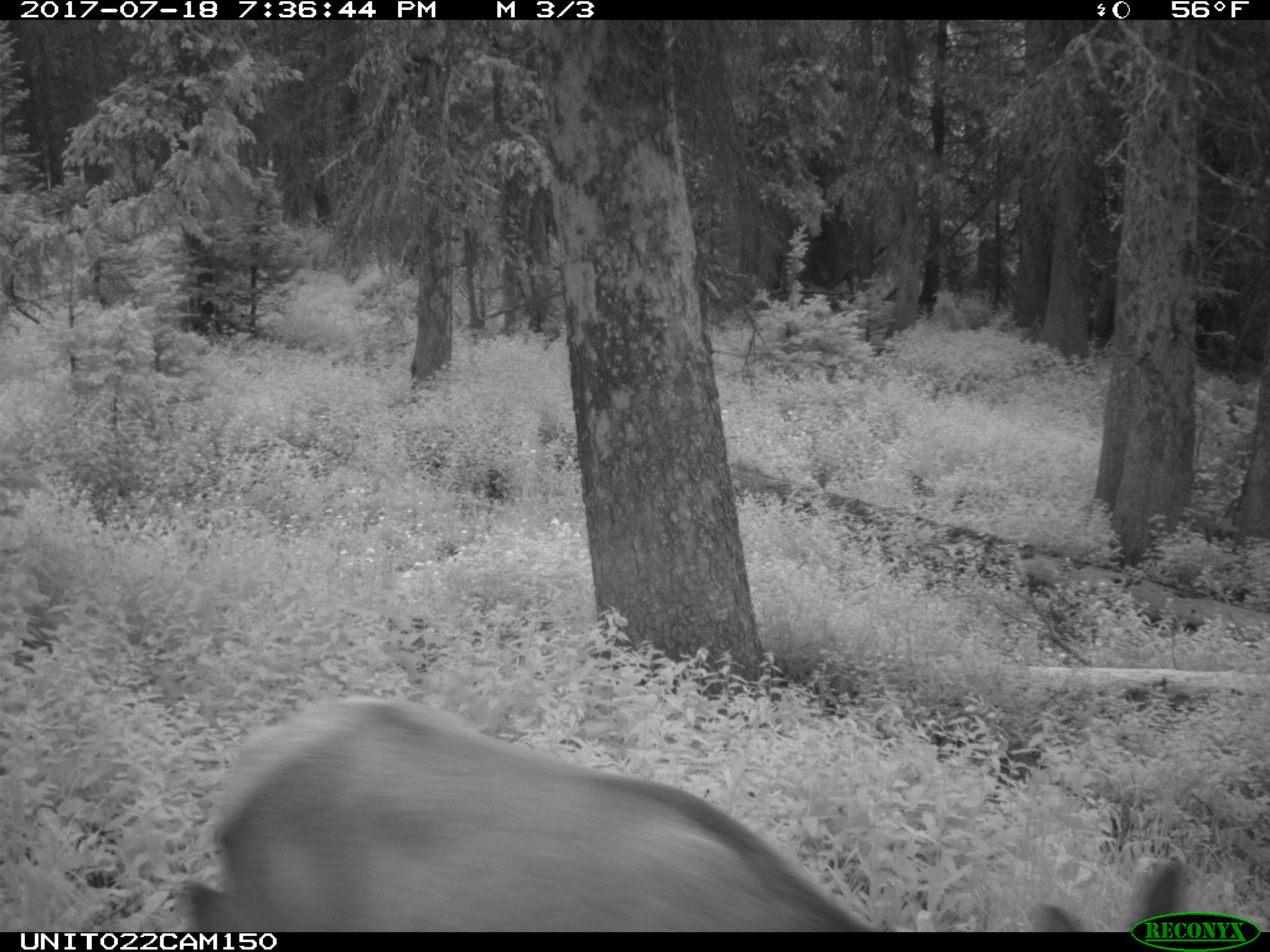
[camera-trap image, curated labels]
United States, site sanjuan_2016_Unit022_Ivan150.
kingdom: Animalia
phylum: Chordata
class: Mammalia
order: Artiodactyla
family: Cervidae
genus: Cervus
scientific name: Cervus elaphus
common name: red deer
Cervus elaphus (red deer).